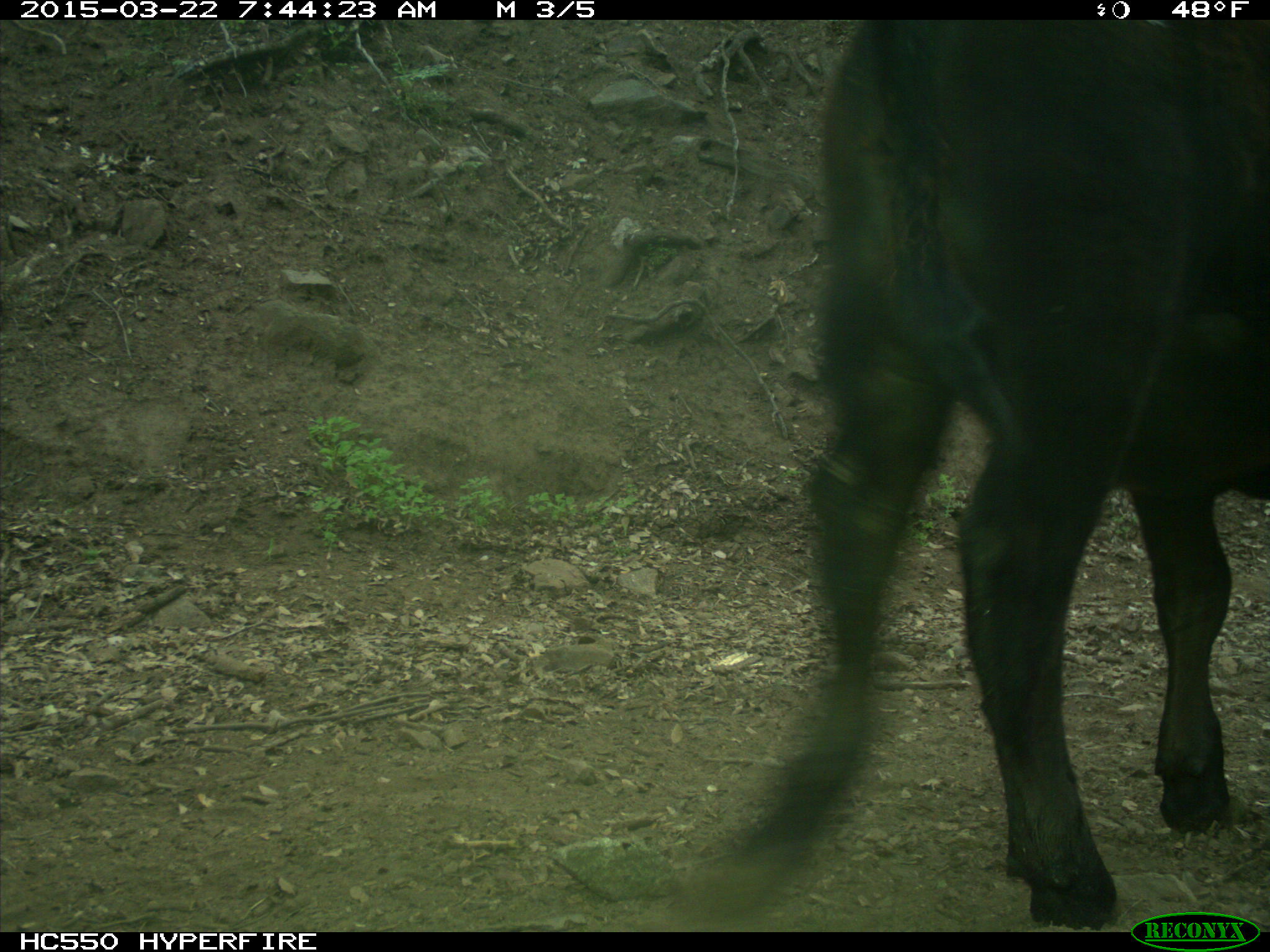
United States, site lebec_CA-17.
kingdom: Animalia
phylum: Chordata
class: Mammalia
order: Artiodactyla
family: Bovidae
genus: Bos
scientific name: Bos taurus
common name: domestic cow